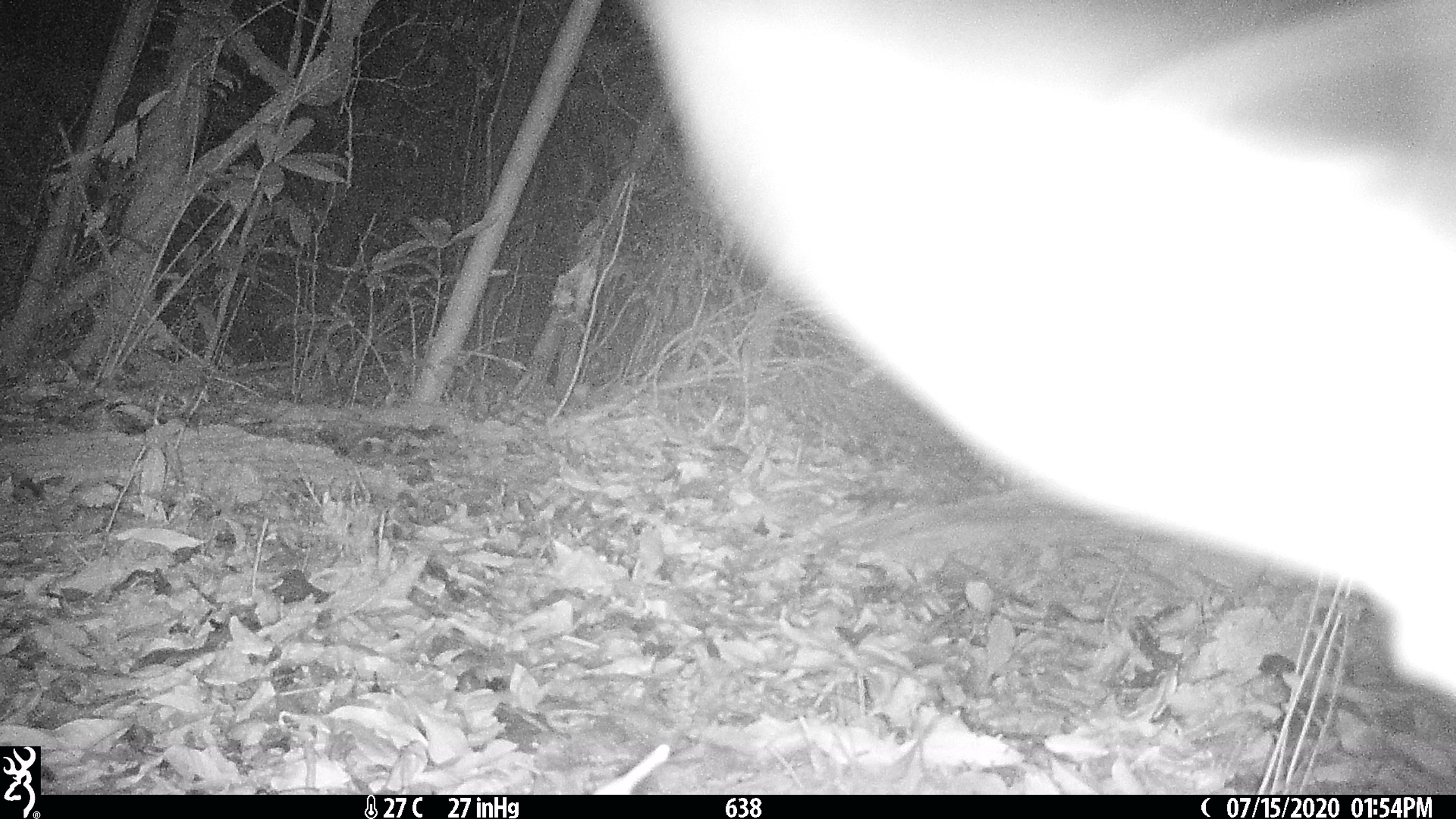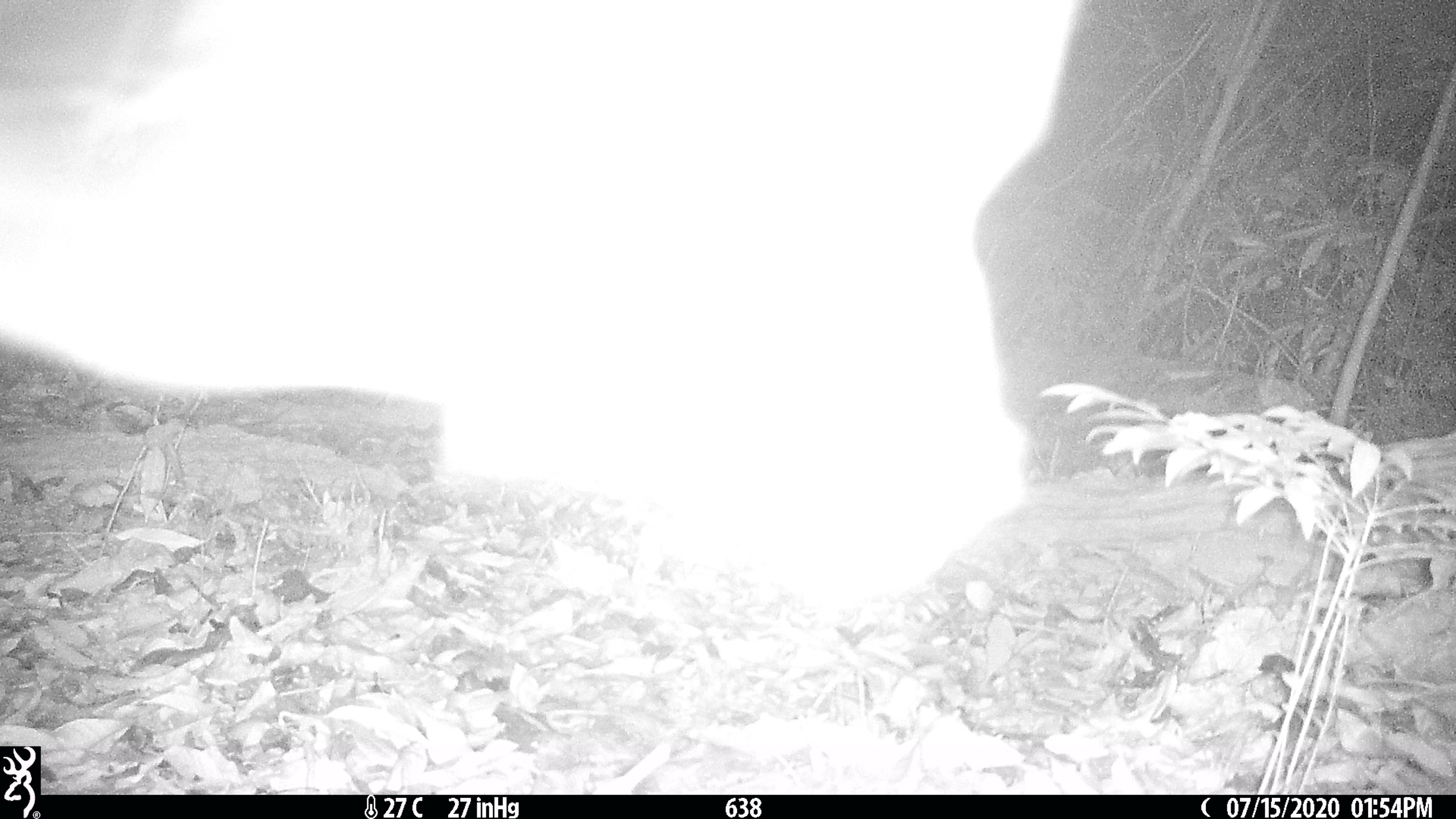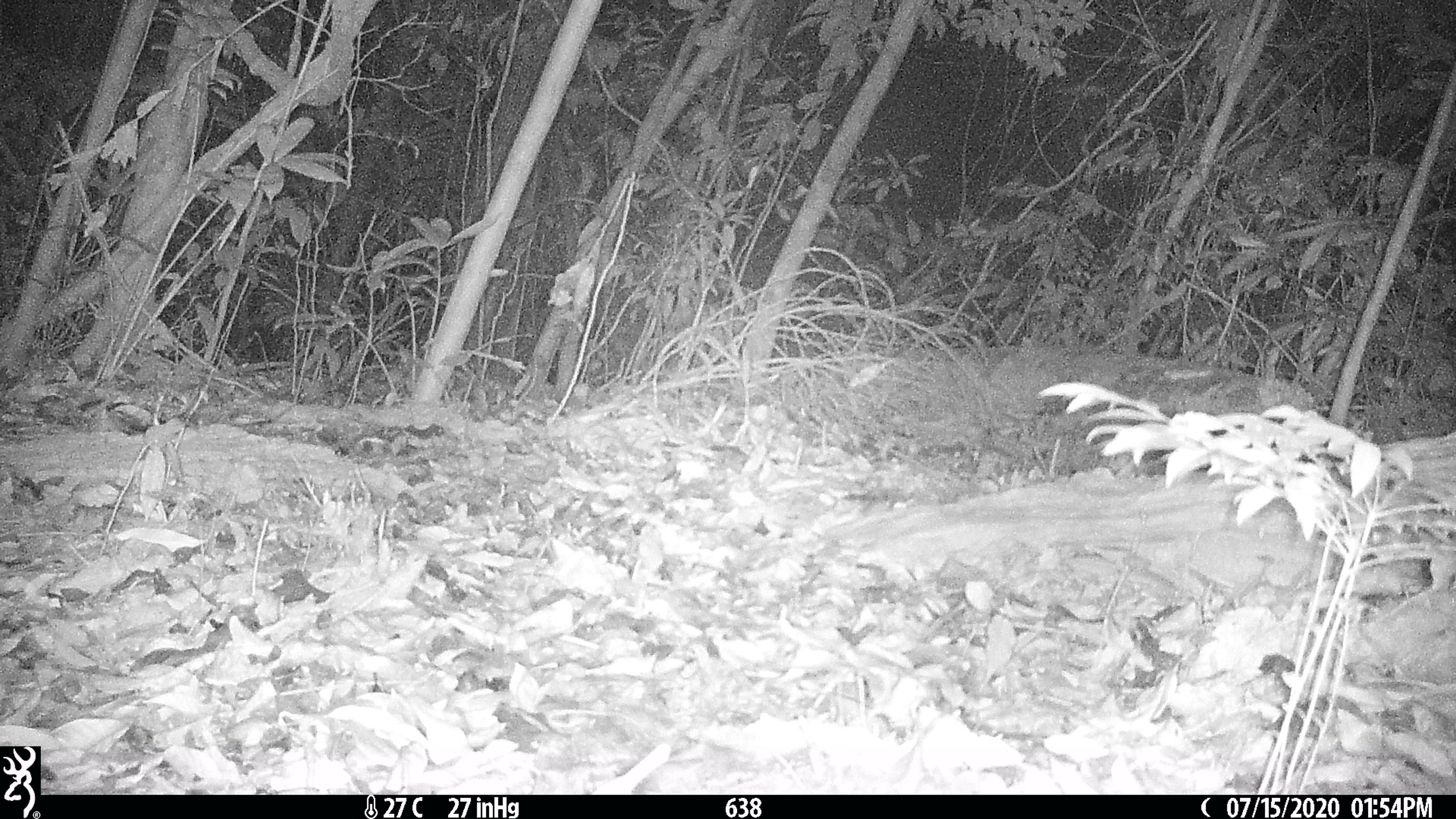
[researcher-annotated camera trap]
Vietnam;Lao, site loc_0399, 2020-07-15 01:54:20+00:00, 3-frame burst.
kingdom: Animalia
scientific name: Animalia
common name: animal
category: unidentified animal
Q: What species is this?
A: Unidentified animal (animal) (Animalia).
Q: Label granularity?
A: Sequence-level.